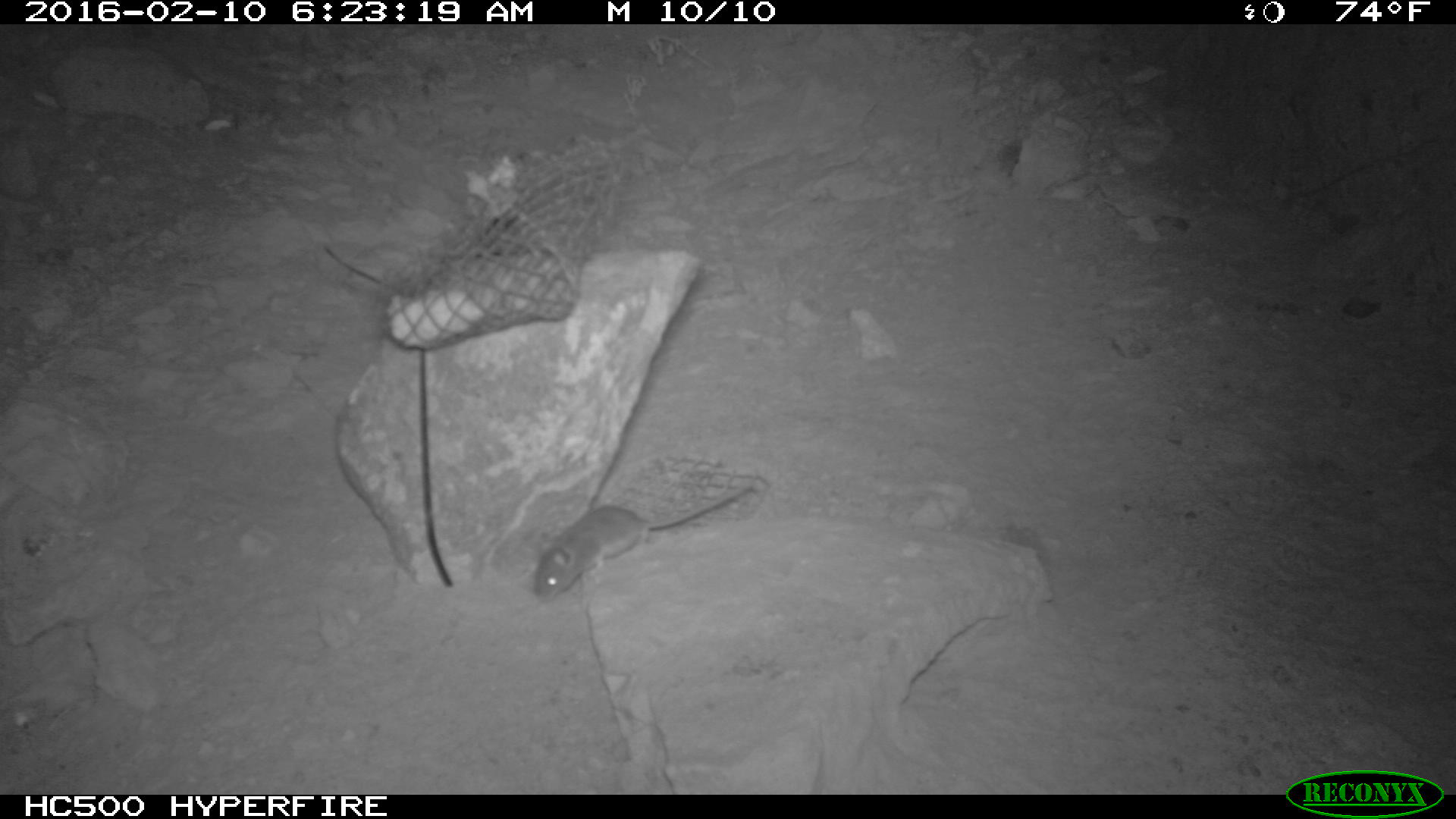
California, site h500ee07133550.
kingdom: Animalia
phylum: Chordata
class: Mammalia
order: Rodentia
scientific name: Rodentia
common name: rodent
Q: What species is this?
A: Rodent (Rodentia).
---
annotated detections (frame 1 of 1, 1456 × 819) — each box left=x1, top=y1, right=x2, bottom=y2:
rodent: left=532, top=484, right=748, bottom=598